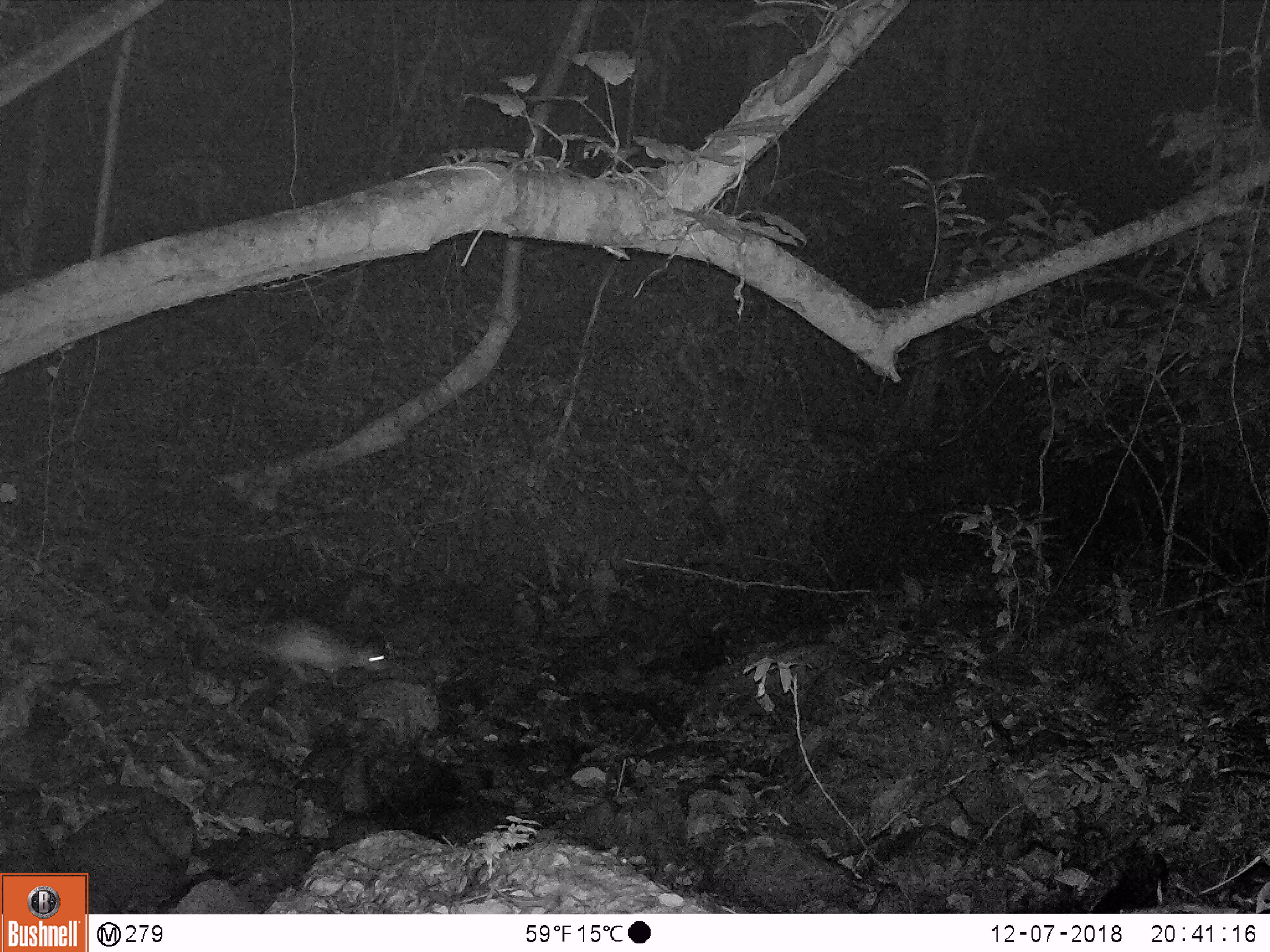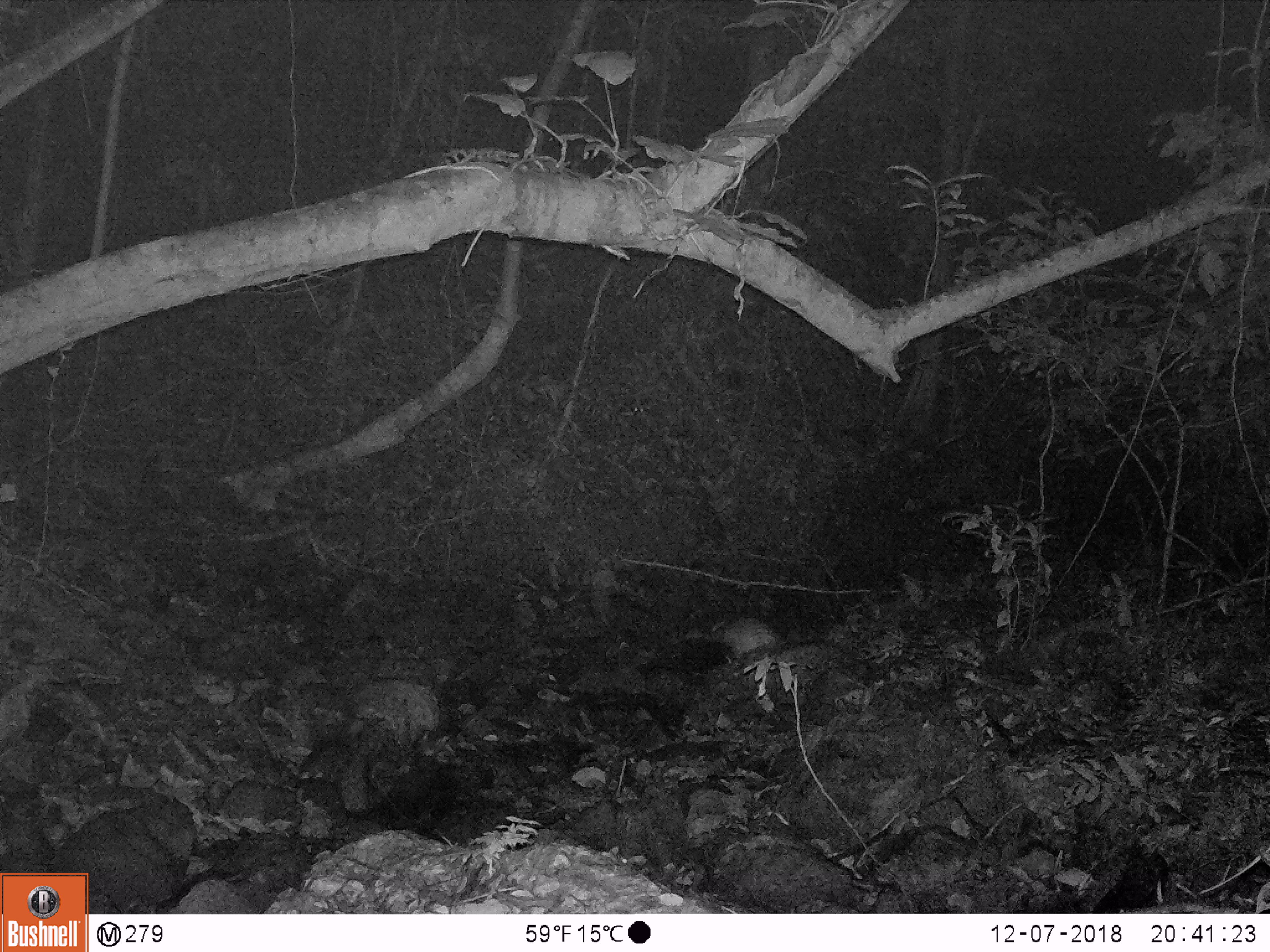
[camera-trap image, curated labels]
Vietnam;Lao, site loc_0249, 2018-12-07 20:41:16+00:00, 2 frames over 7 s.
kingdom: Animalia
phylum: Chordata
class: Mammalia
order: Rodentia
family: Hystricidae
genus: Atherurus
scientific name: Atherurus macrourus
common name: asiatic brush-tailed porcupine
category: asiatic brush tailed porcupine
Asiatic brush tailed porcupine (asiatic brush-tailed porcupine) (Atherurus macrourus). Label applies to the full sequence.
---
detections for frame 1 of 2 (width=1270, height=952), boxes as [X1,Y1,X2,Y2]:
asiatic brush tailed porcupine: [198,613,392,685]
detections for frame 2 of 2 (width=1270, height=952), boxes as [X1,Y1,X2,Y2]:
asiatic brush tailed porcupine: [681,616,786,659]